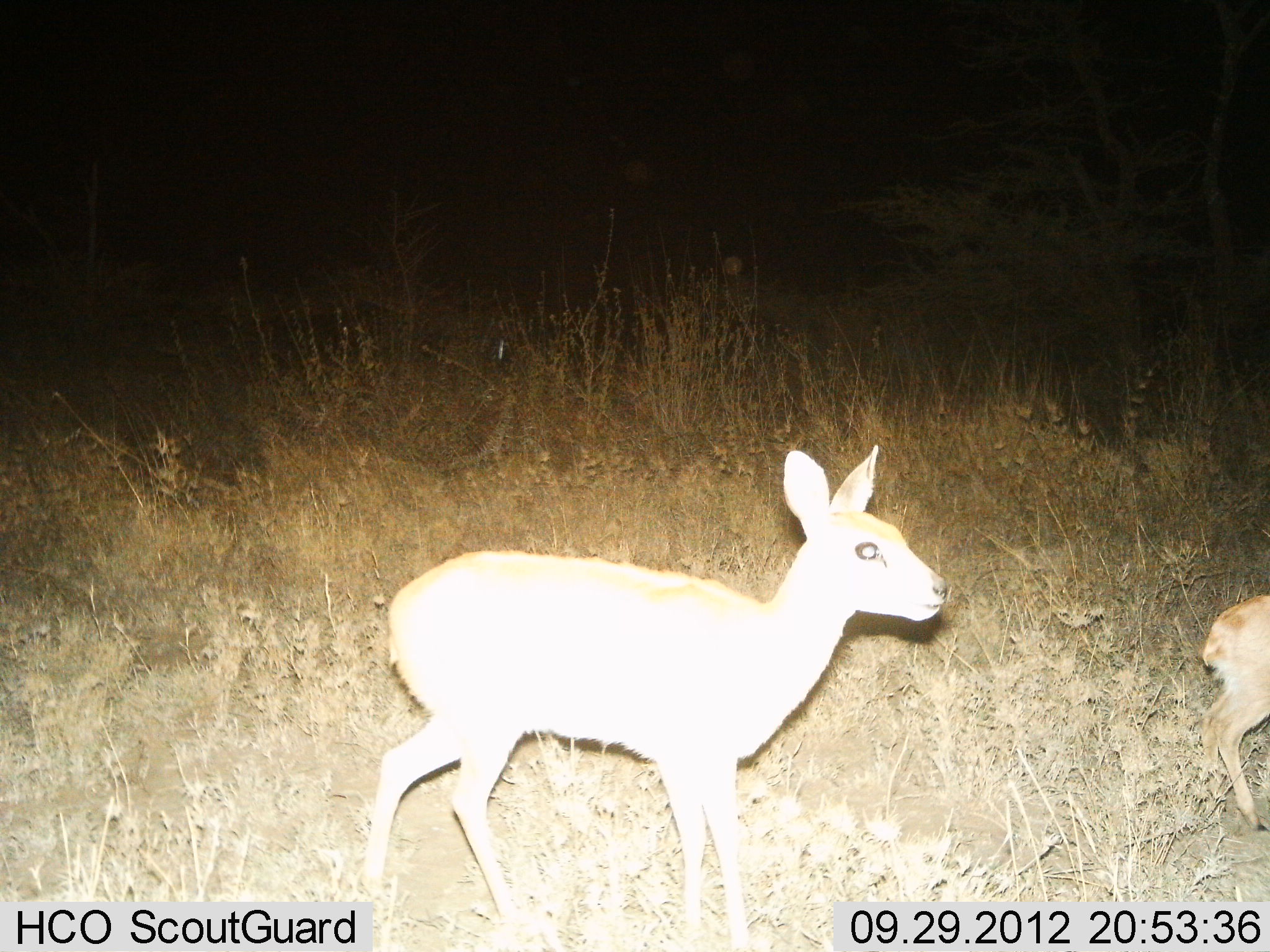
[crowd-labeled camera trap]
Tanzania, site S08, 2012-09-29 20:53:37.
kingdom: Animalia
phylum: Chordata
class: Mammalia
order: Artiodactyla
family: Bovidae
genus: Madoqua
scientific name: Madoqua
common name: dikdik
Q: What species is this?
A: Dikdik (Madoqua).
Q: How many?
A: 2.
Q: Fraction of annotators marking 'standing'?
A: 20%.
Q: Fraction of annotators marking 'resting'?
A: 0%.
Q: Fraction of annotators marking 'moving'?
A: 80%.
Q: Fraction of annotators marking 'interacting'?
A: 0%.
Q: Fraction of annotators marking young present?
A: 40%.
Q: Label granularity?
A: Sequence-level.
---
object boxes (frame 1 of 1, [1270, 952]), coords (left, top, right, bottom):
animal: (357, 439, 952, 952); (1196, 594, 1270, 835)